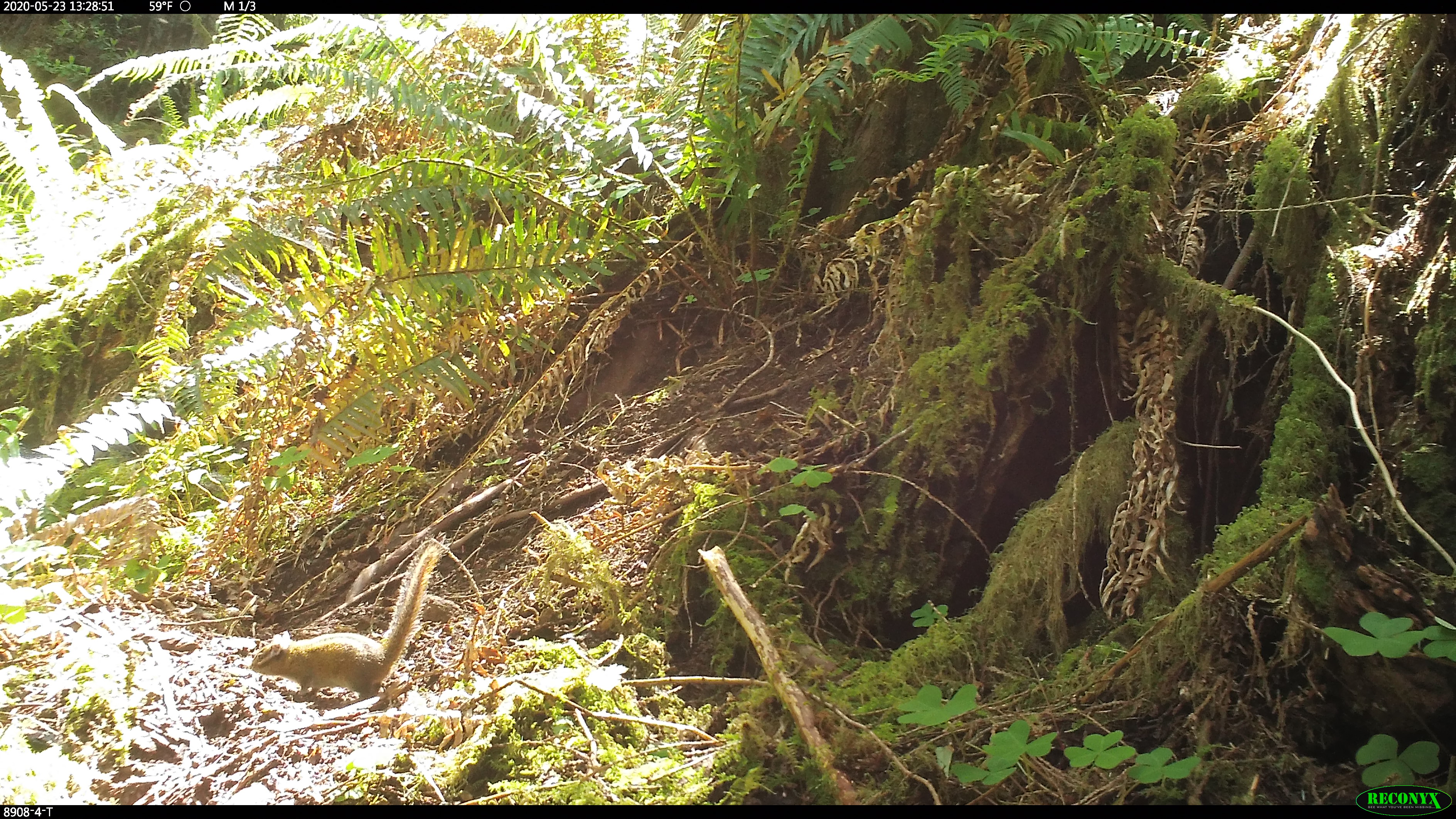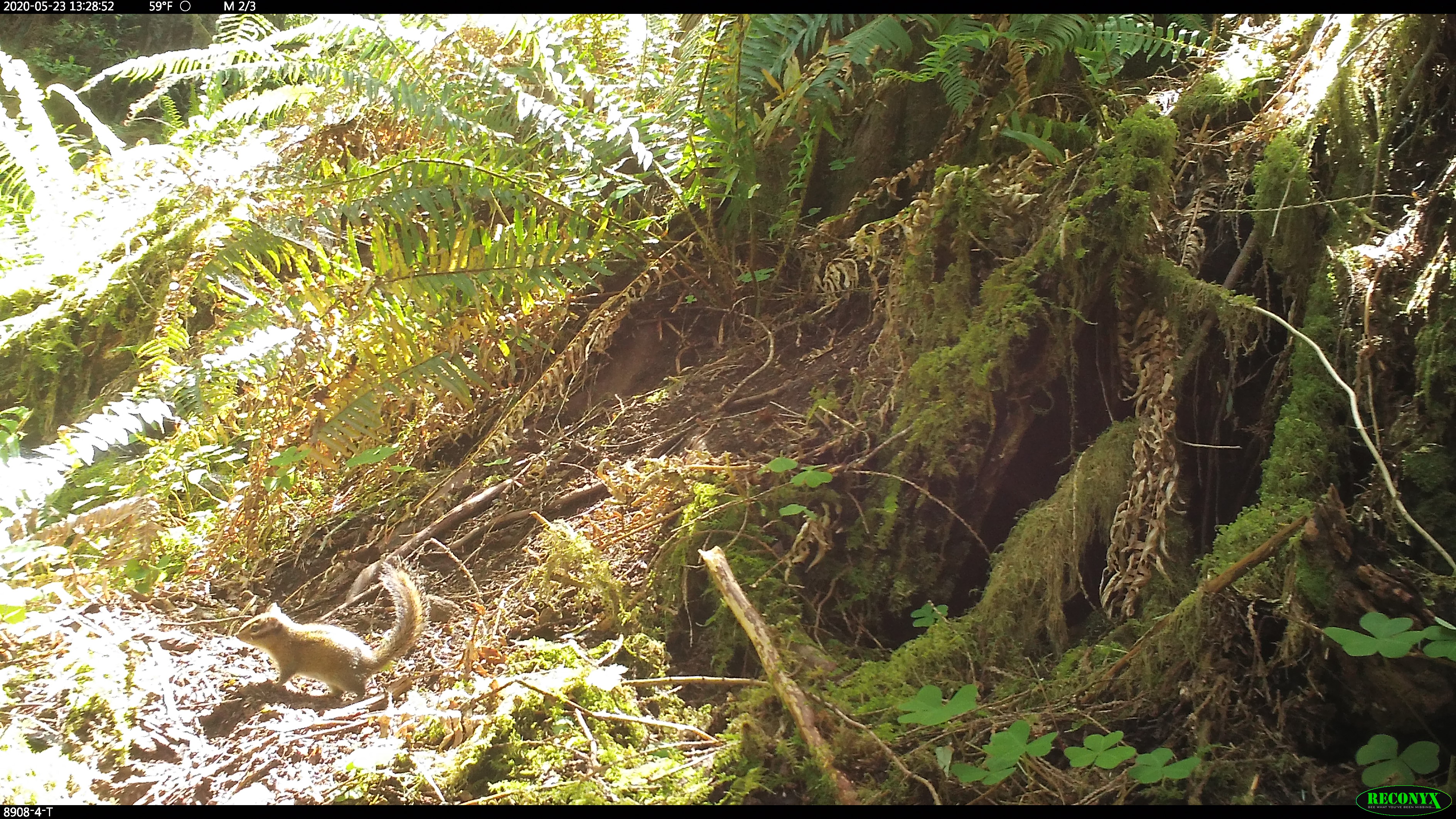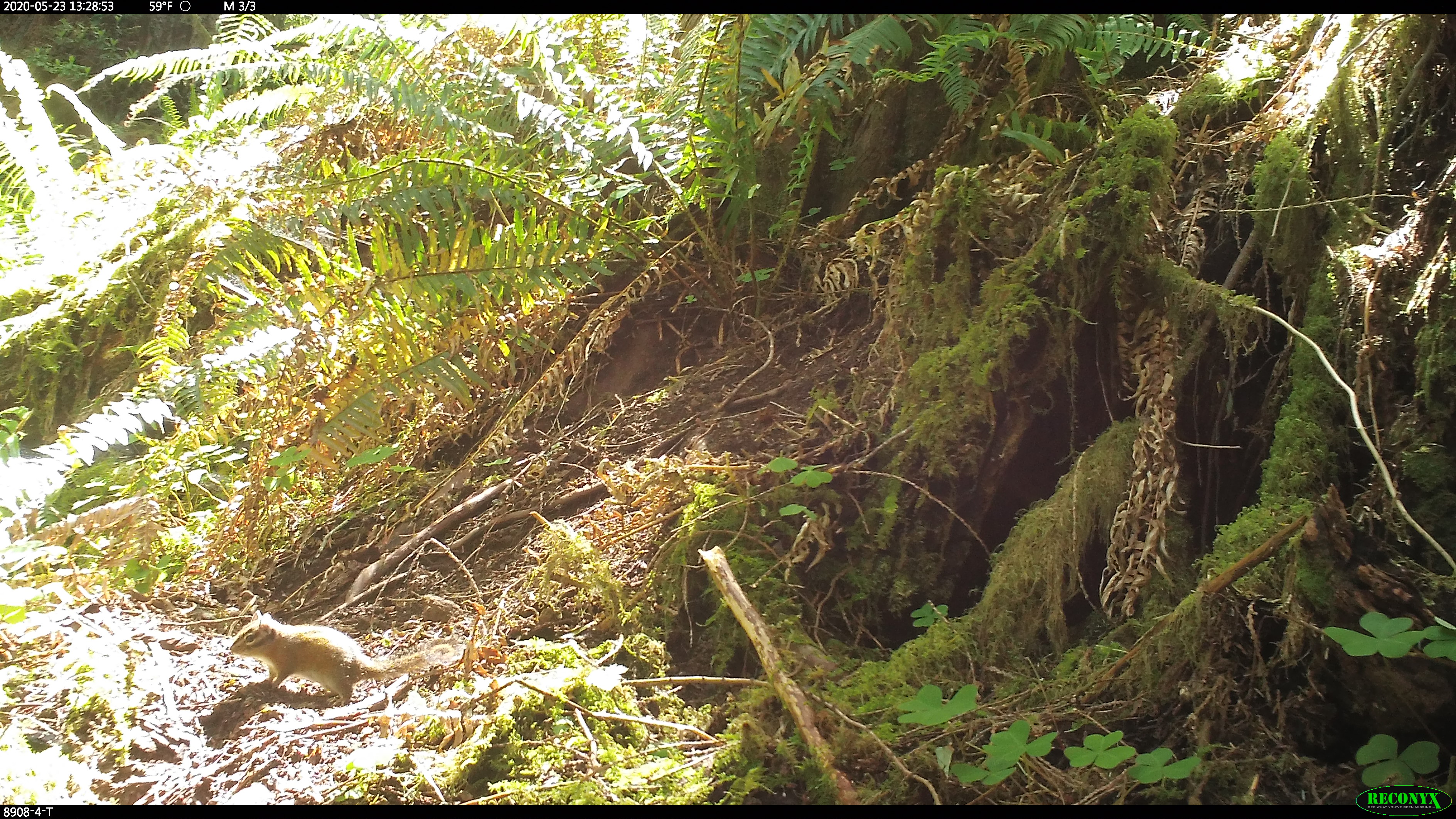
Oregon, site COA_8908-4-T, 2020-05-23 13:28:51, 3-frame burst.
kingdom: Animalia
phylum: Chordata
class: Mammalia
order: Rodentia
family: Sciuridae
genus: Neotamias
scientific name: Neotamias townsendii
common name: townsend's chipmunk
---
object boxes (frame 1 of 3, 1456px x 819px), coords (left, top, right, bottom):
townsend's chipmunk: (245, 533, 452, 703)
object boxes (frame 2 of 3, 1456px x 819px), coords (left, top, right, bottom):
townsend's chipmunk: (224, 548, 442, 704)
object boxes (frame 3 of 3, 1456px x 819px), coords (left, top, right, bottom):
townsend's chipmunk: (225, 602, 464, 707)